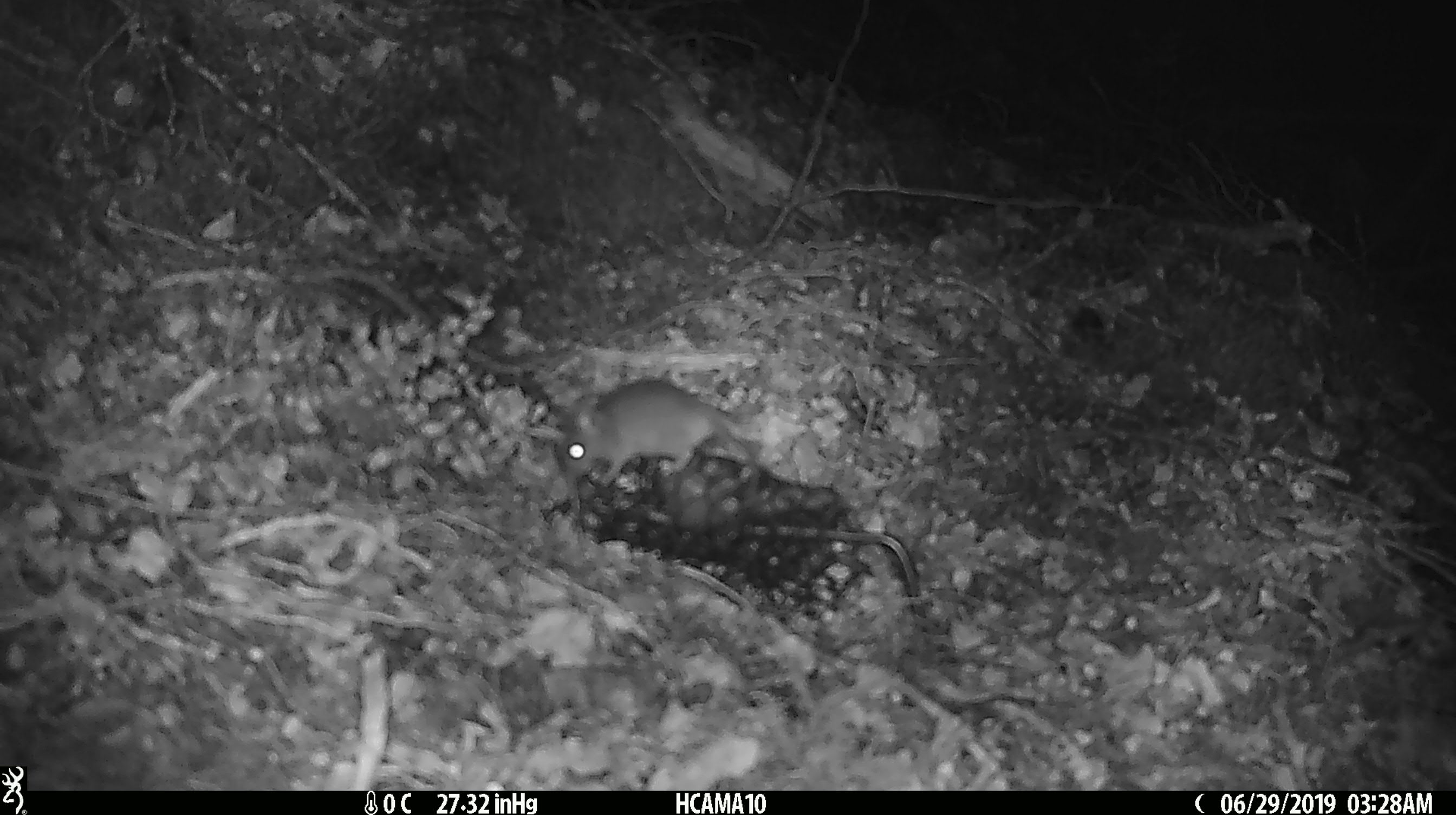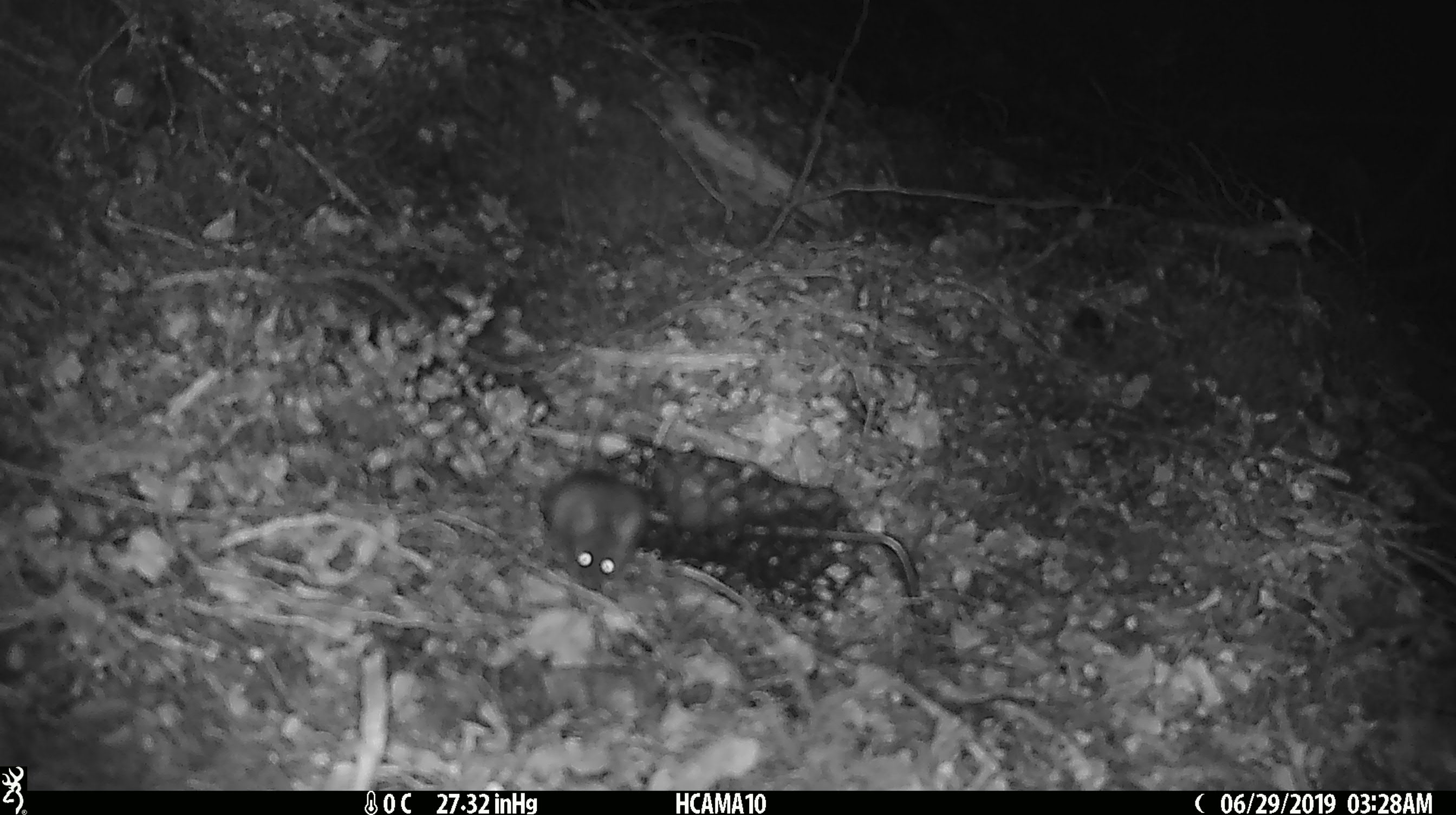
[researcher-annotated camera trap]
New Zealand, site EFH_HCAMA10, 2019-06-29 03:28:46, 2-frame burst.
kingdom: Animalia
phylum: Chordata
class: Mammalia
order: Rodentia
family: Muridae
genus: Mus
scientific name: Mus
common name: mouse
Mouse (Mus).